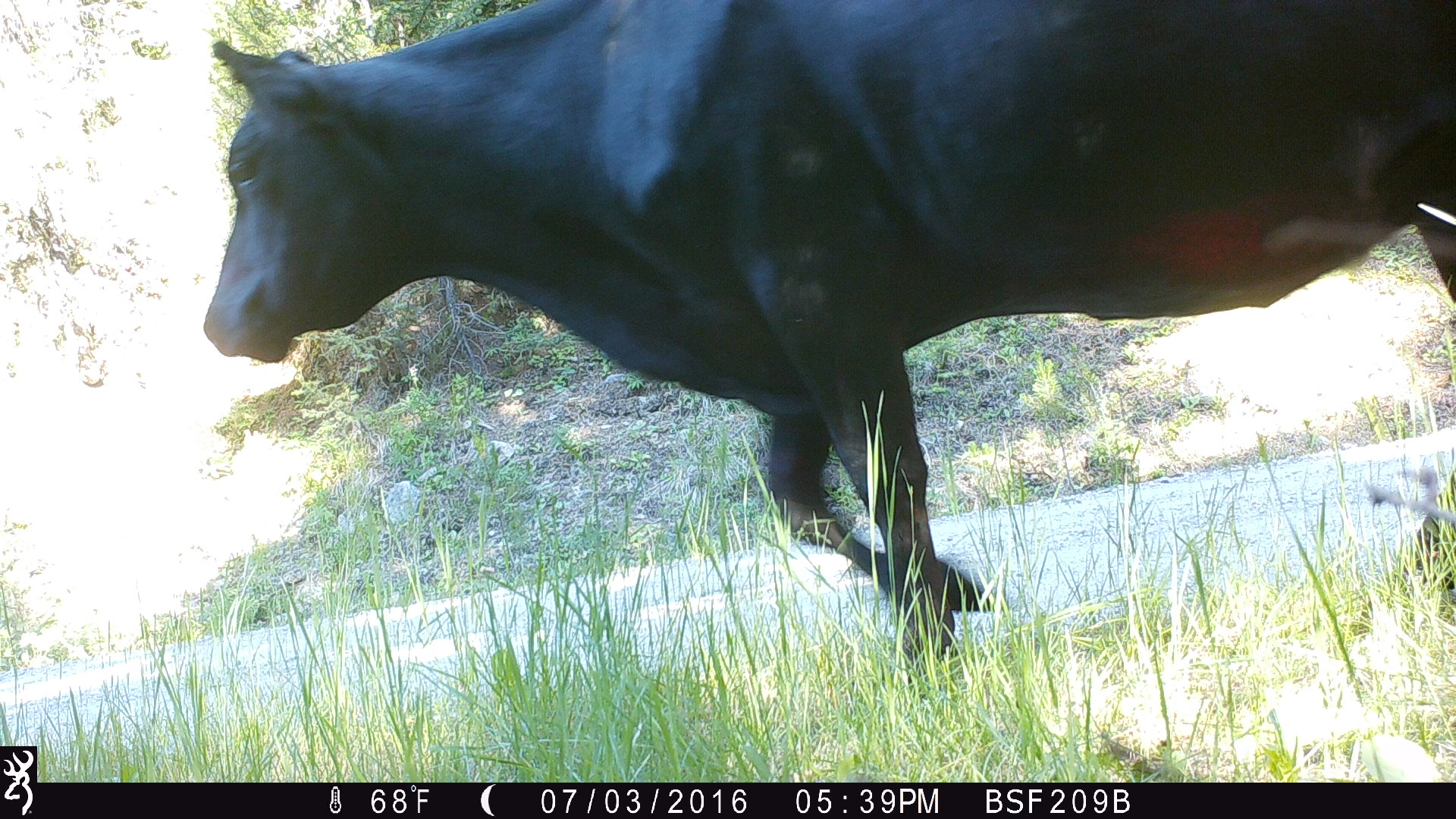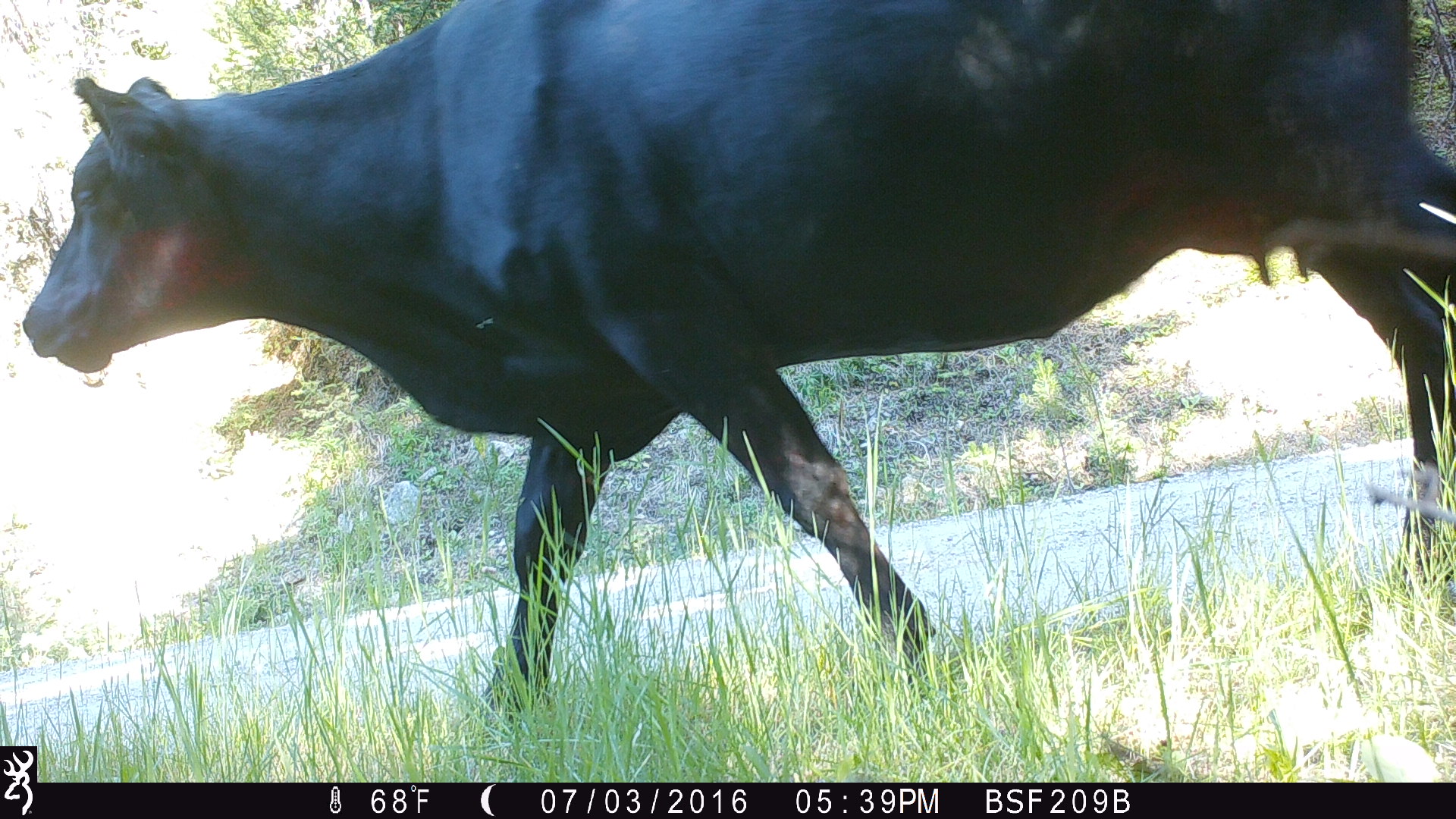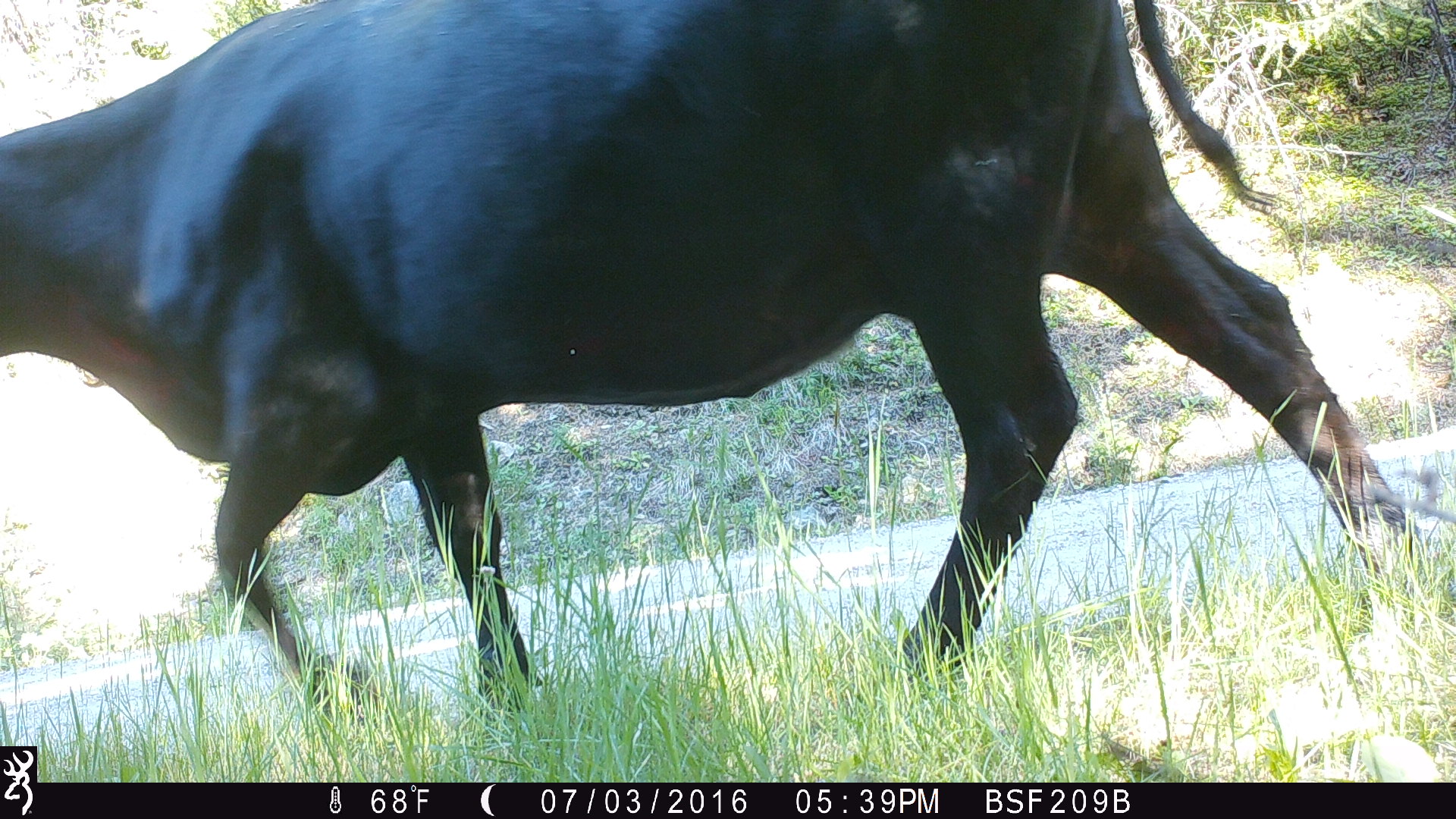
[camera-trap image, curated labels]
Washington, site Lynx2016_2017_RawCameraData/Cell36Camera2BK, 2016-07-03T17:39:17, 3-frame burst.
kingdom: Animalia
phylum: Chordata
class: Mammalia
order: Artiodactyla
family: Bovidae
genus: Bos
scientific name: Bos taurus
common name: domestic cattle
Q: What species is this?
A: Domestic cattle (Bos taurus).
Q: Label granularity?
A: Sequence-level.